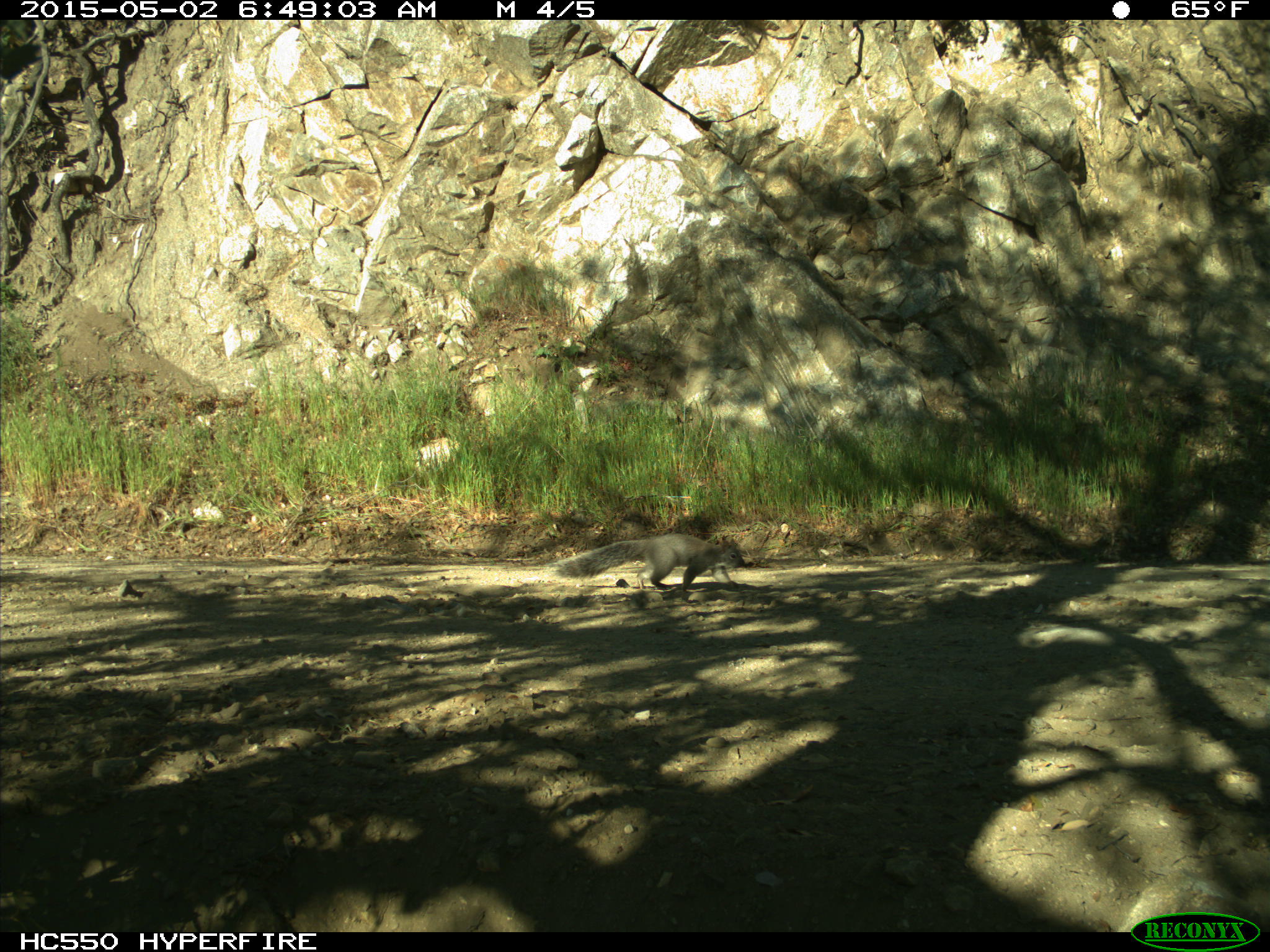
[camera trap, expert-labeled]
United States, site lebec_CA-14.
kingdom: Animalia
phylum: Chordata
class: Mammalia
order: Rodentia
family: Sciuridae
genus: Sciurus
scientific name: Sciurus carolinensis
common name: eastern gray squirrel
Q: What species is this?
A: Sciurus carolinensis (eastern gray squirrel).